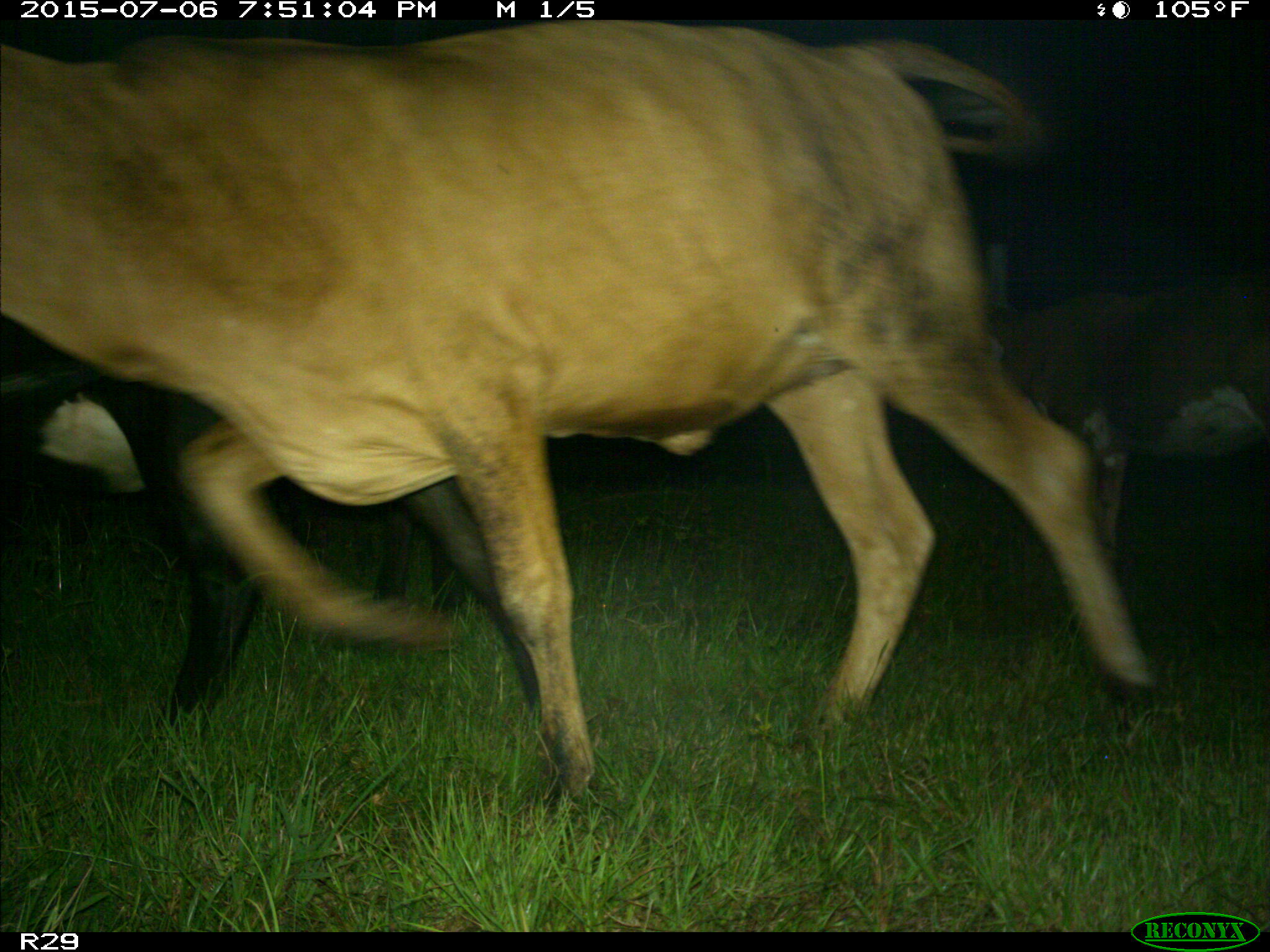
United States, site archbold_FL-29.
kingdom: Animalia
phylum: Chordata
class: Mammalia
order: Artiodactyla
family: Bovidae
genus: Bos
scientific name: Bos taurus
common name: domestic cow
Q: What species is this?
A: Bos taurus (domestic cow).